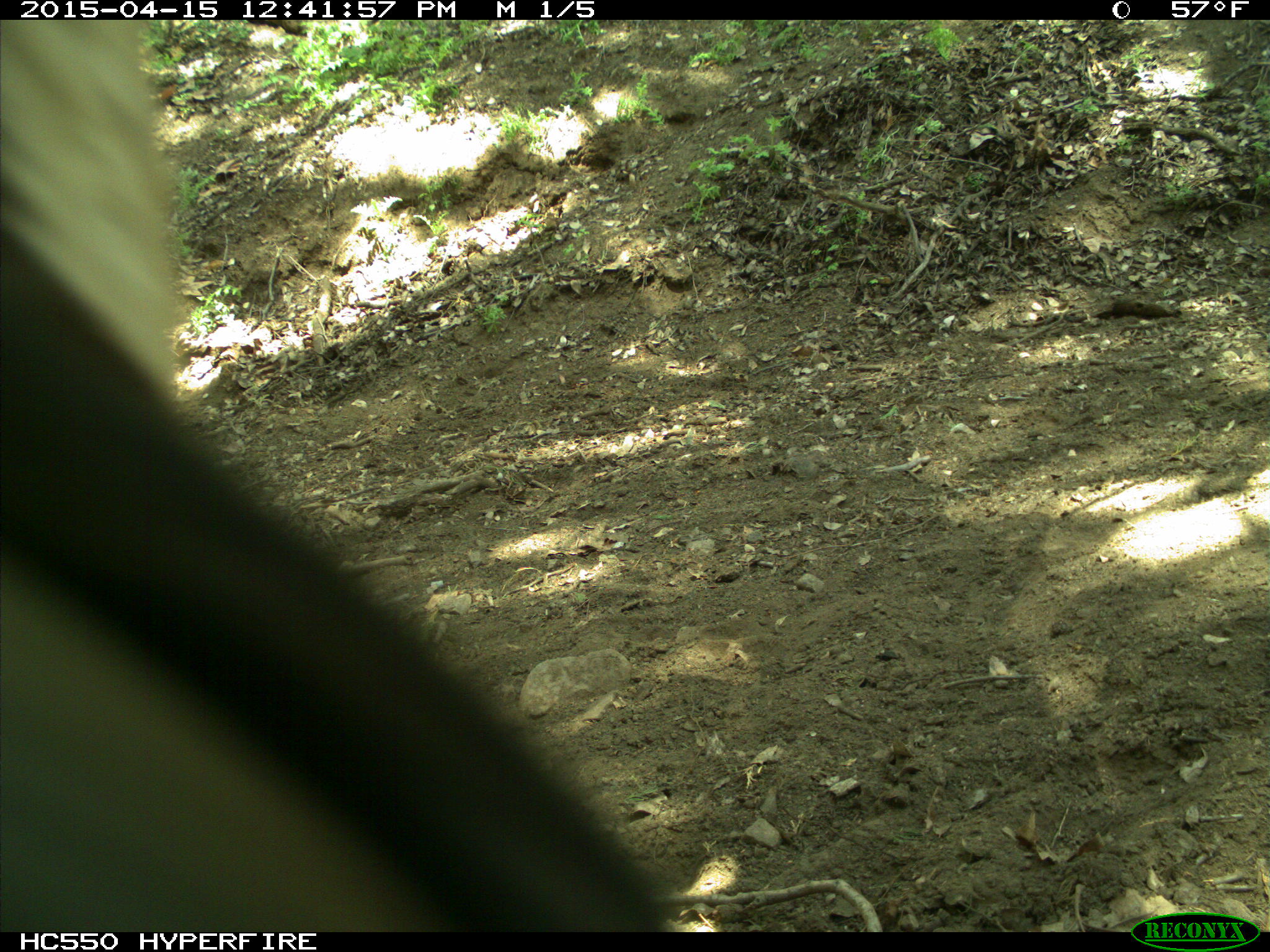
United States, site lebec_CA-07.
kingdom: Animalia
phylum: Chordata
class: Mammalia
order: Artiodactyla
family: Bovidae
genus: Bos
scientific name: Bos taurus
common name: domestic cow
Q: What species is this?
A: Bos taurus (domestic cow).